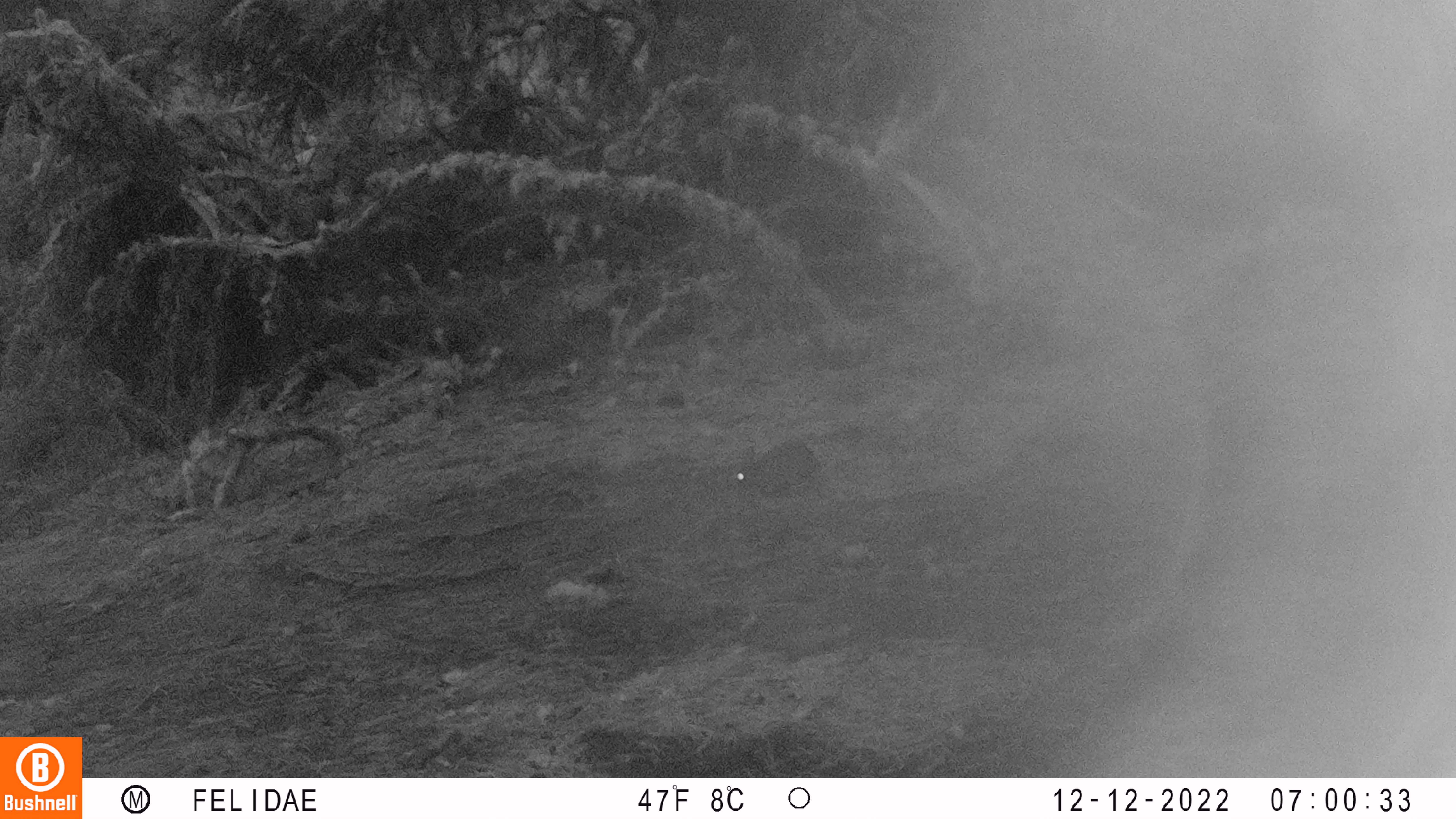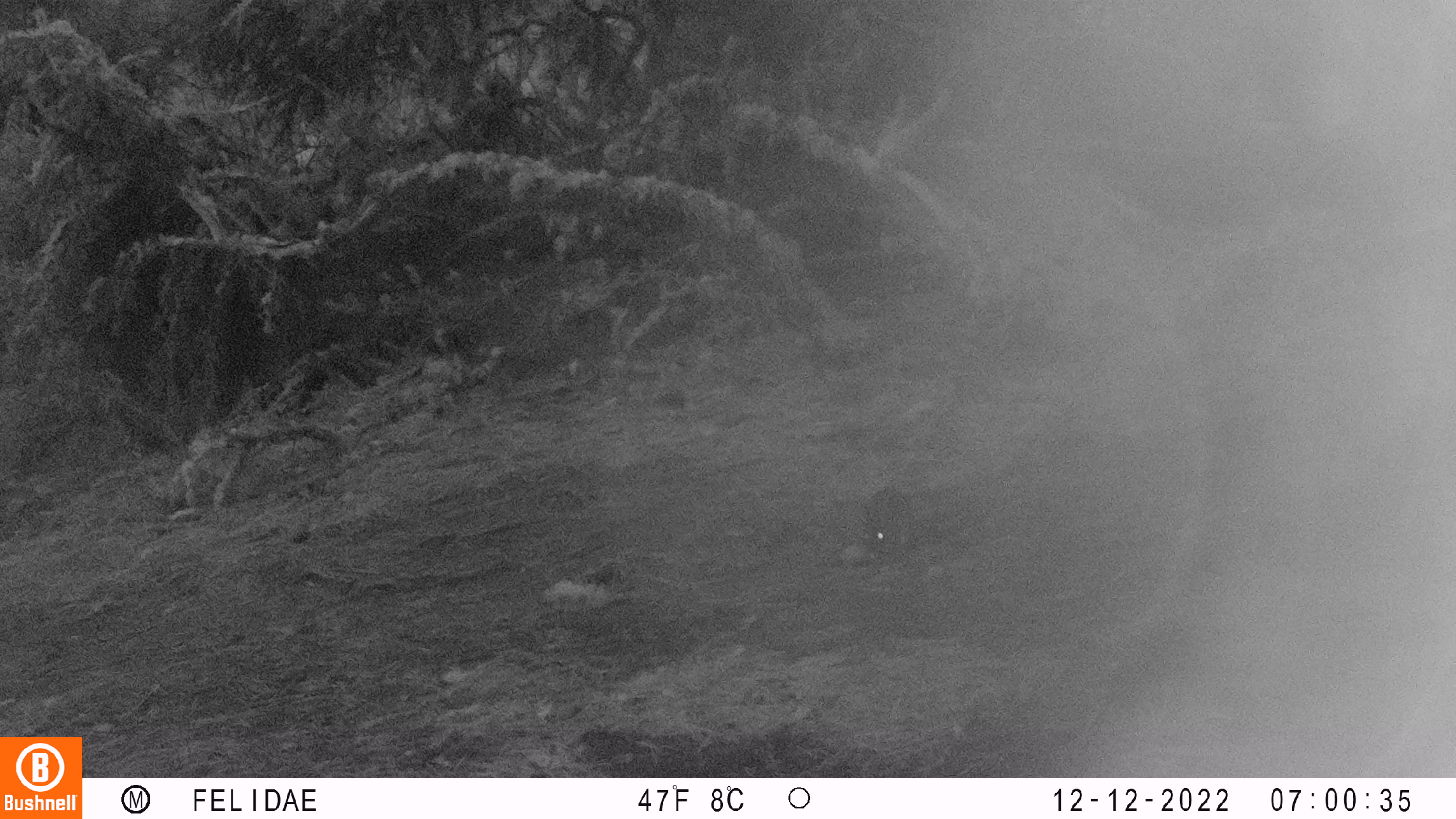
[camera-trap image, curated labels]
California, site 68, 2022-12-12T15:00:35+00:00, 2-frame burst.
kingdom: Animalia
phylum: Chordata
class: Mammalia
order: Lagomorpha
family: Leporidae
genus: Sylvilagus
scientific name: Sylvilagus bachmani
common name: brush rabbit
Brush rabbit (Sylvilagus bachmani).